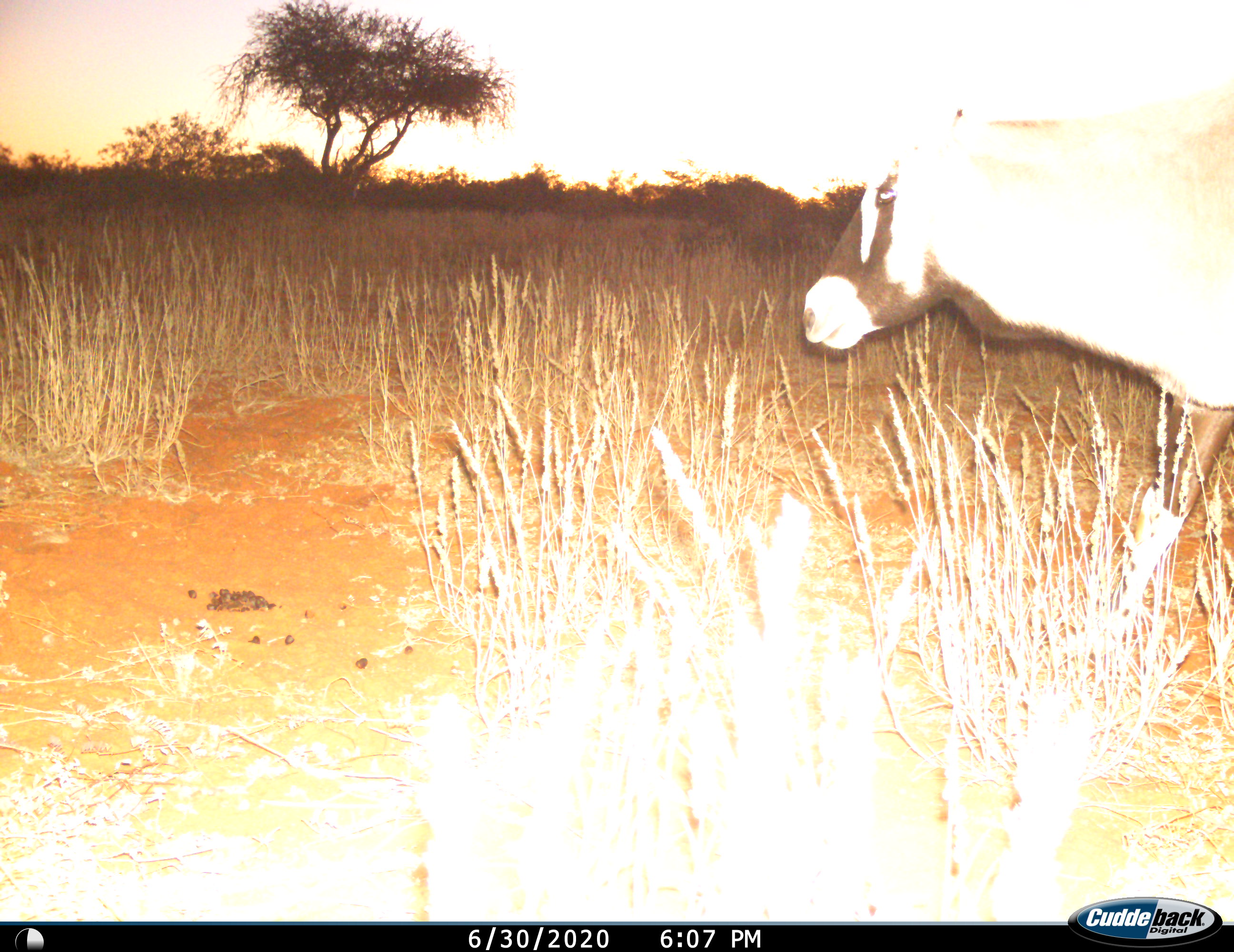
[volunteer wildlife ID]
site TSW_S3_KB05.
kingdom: Animalia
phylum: Chordata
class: Mammalia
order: Artiodactyla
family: Bovidae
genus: Oryx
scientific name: Oryx gazella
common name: gemsbok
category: oryx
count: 1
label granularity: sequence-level